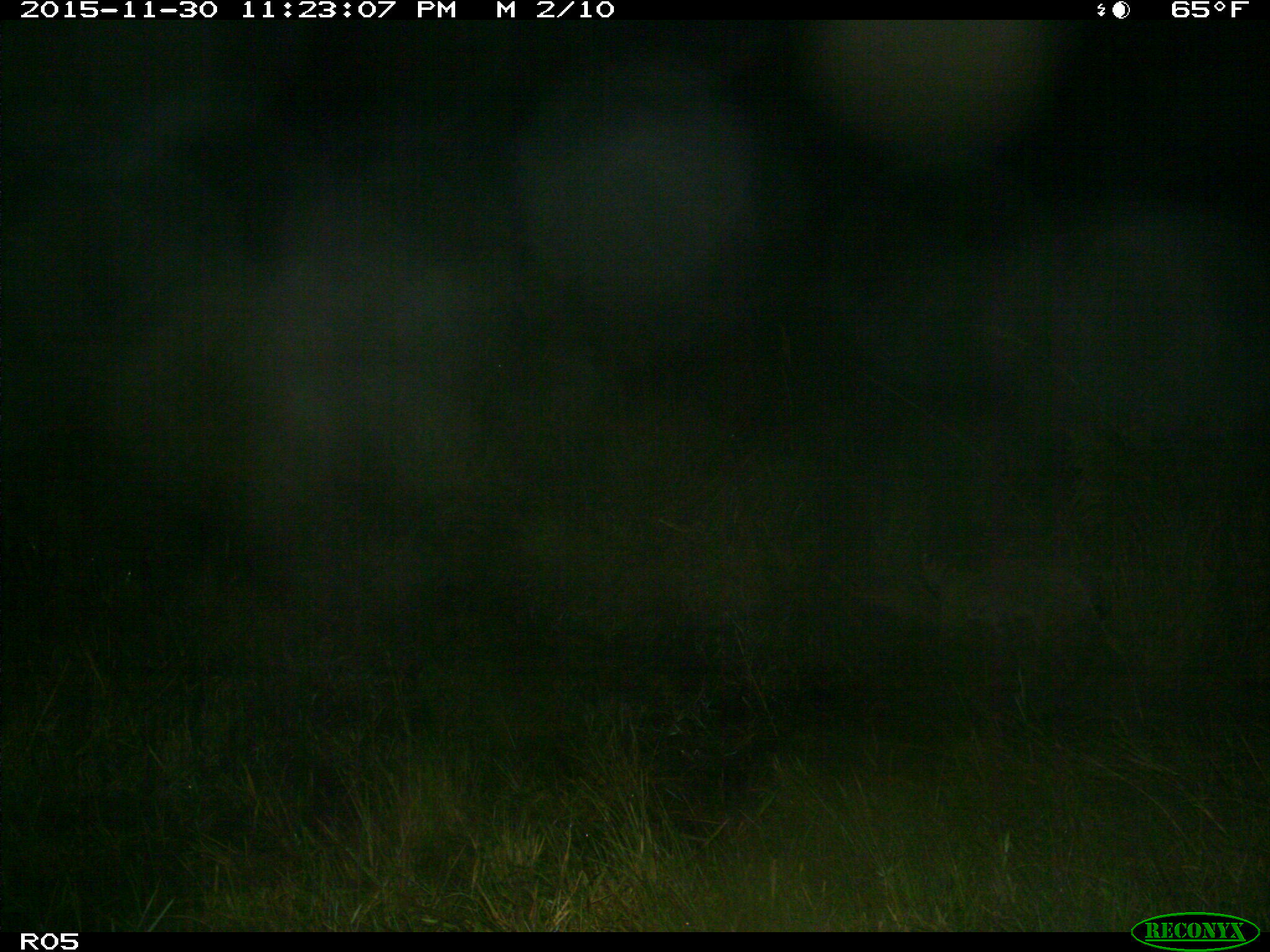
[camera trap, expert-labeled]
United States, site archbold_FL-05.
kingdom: Animalia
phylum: Chordata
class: Mammalia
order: Carnivora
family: Felidae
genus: Lynx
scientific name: Lynx rufus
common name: bobcat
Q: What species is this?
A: Lynx rufus (bobcat).